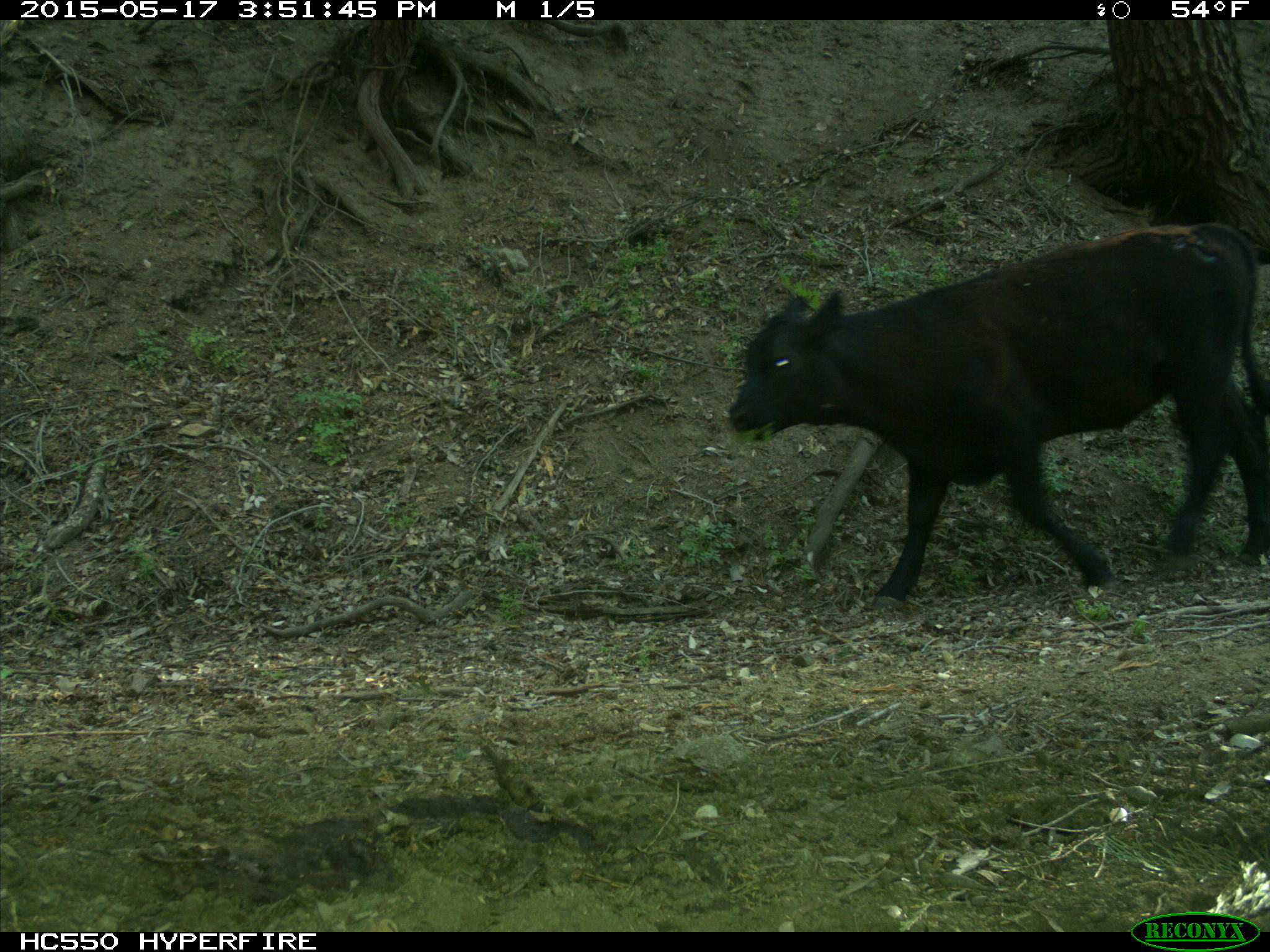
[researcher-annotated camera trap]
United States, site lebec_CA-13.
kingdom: Animalia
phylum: Chordata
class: Mammalia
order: Artiodactyla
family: Bovidae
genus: Bos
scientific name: Bos taurus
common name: domestic cow